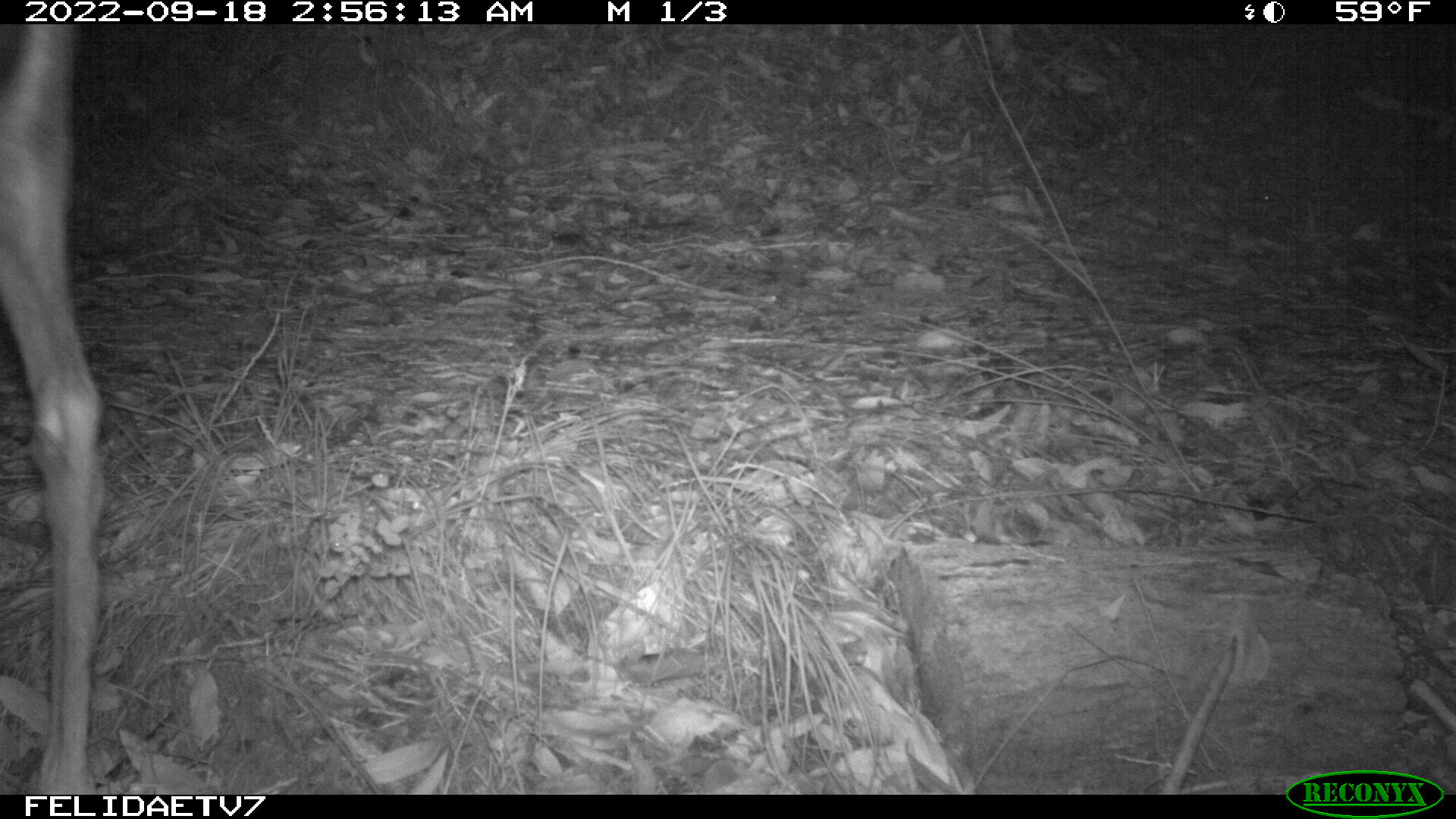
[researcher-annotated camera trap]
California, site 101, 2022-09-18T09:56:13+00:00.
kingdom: Animalia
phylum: Chordata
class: Mammalia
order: Artiodactyla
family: Cervidae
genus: Odocoileus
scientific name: Odocoileus hemionus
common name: mule deer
Mule deer (Odocoileus hemionus).